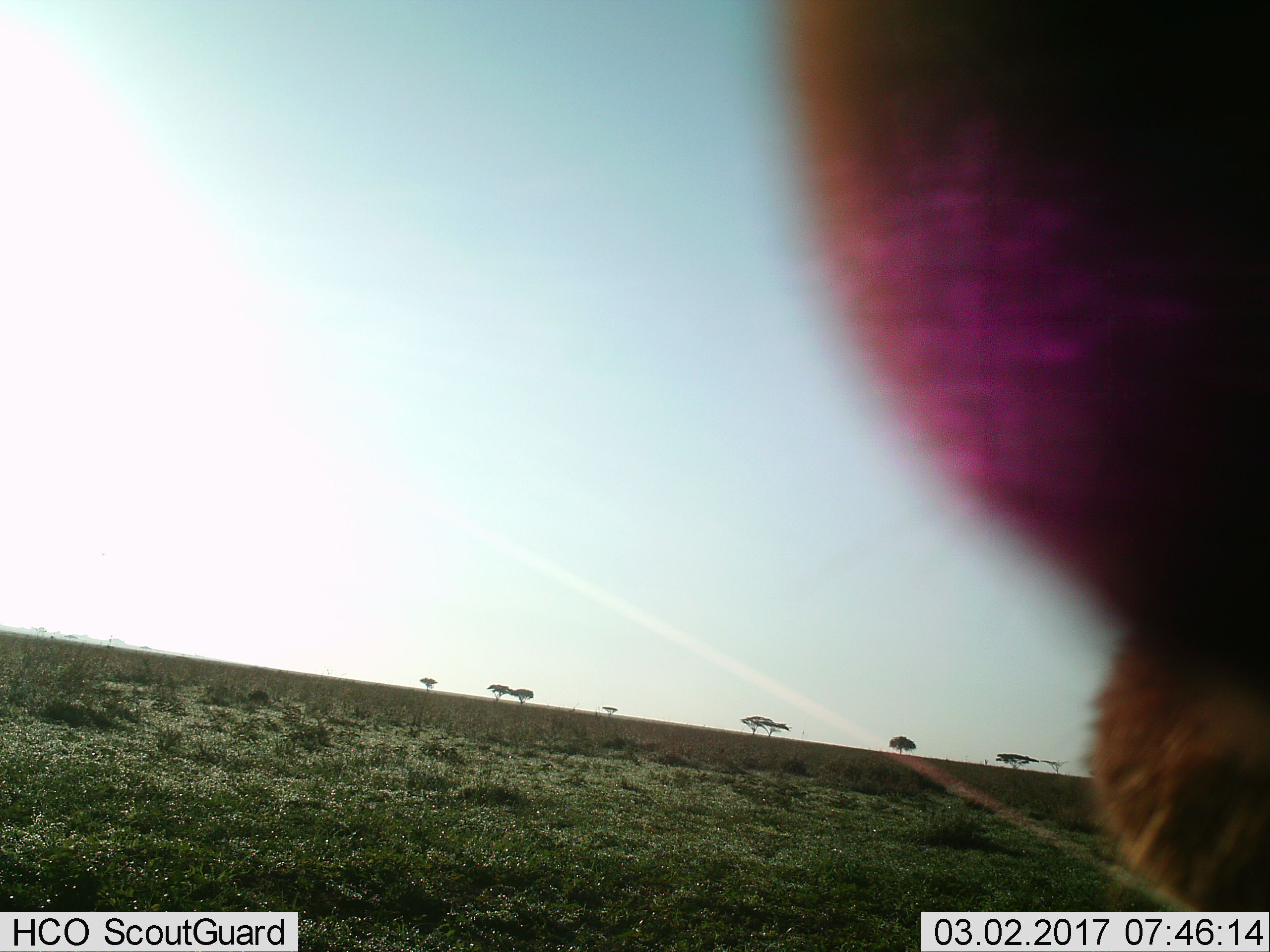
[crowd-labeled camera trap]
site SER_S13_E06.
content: unidentified animal